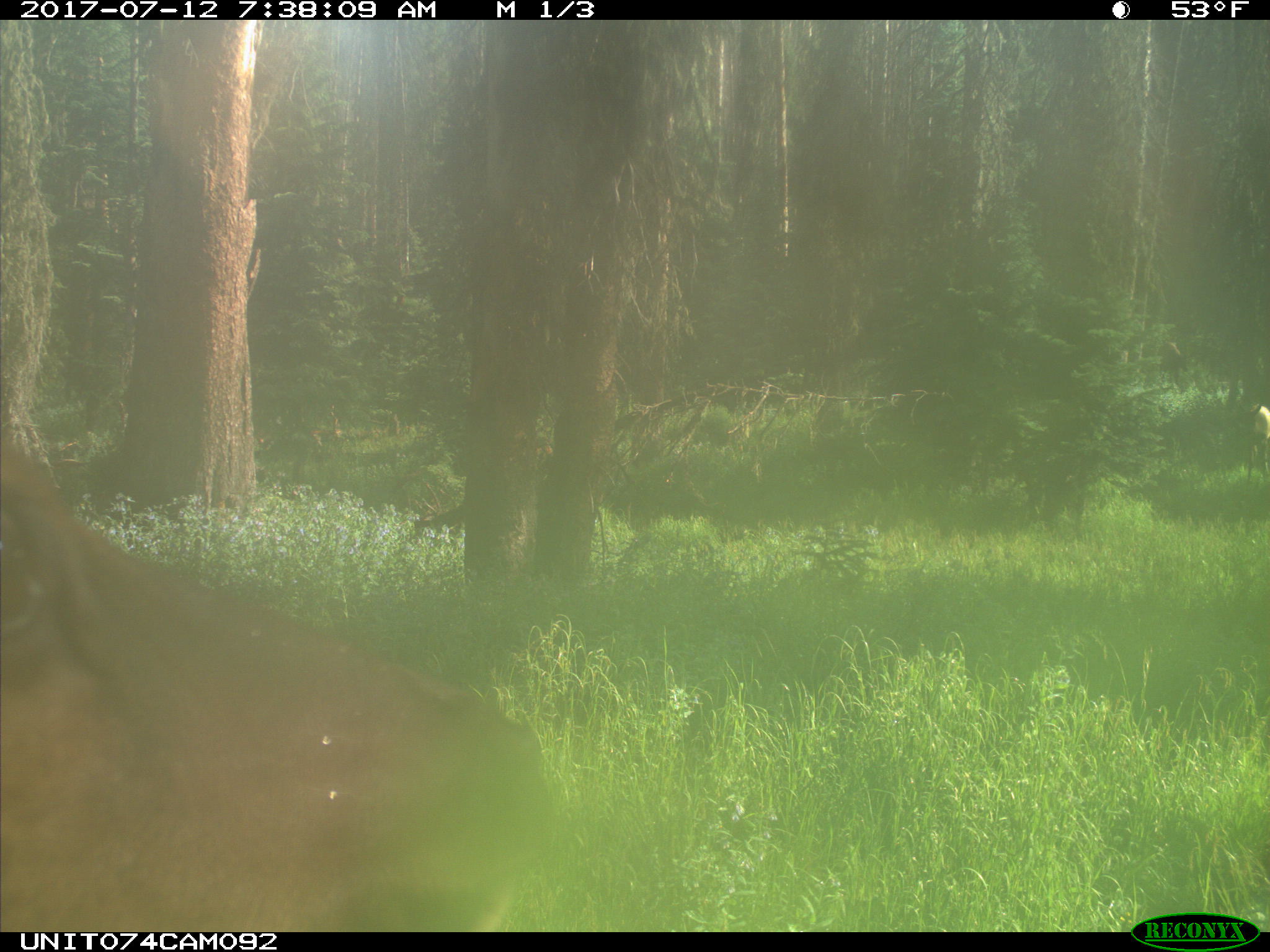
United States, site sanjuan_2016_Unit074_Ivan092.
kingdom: Animalia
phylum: Chordata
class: Mammalia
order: Artiodactyla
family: Cervidae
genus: Cervus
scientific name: Cervus elaphus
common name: red deer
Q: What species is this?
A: Cervus elaphus (red deer).